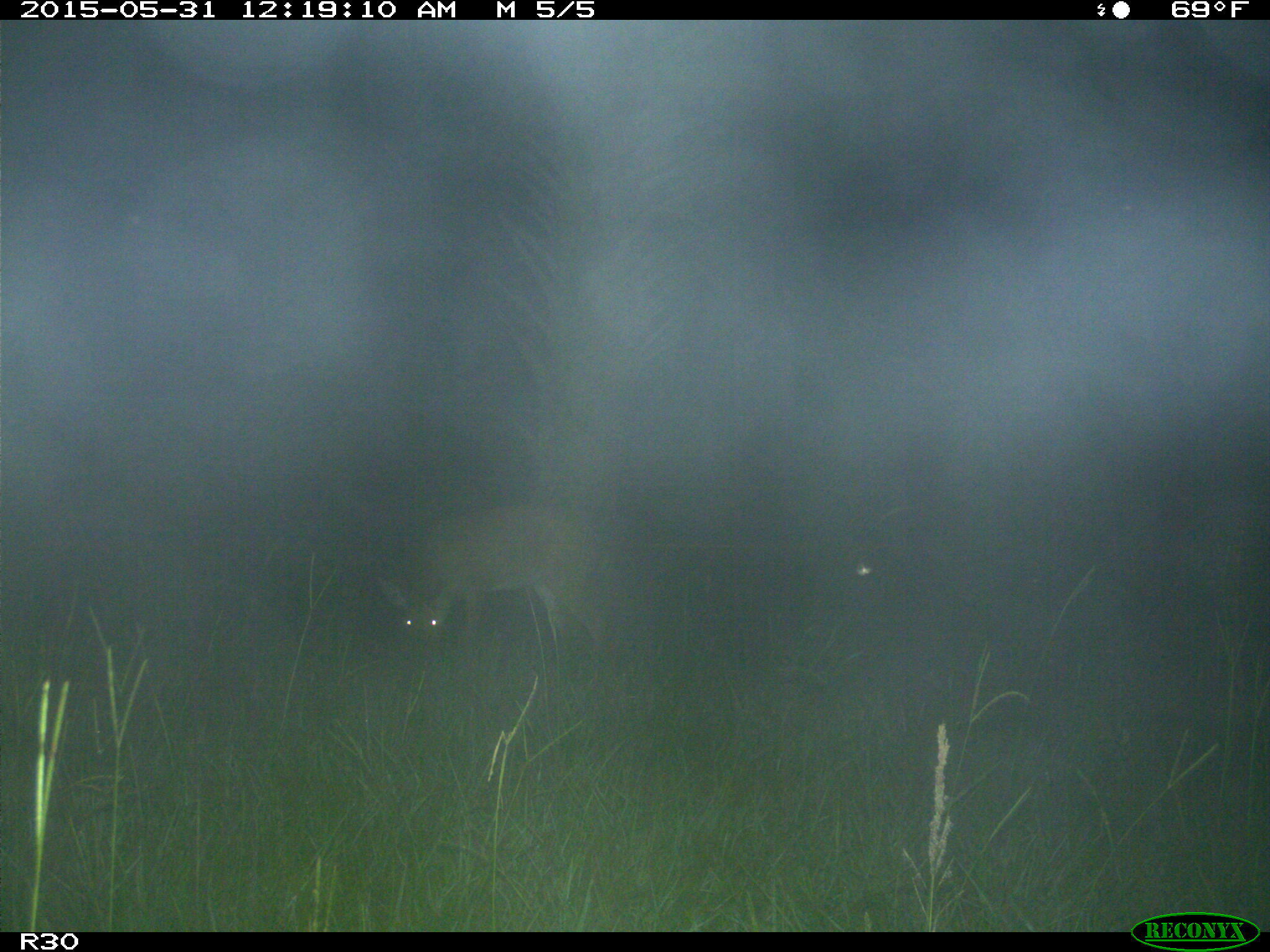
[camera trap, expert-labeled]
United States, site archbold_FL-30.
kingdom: Animalia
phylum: Chordata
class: Mammalia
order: Artiodactyla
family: Cervidae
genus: Odocoileus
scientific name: Odocoileus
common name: deer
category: unidentified deer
Unidentified deer (deer) (Odocoileus).